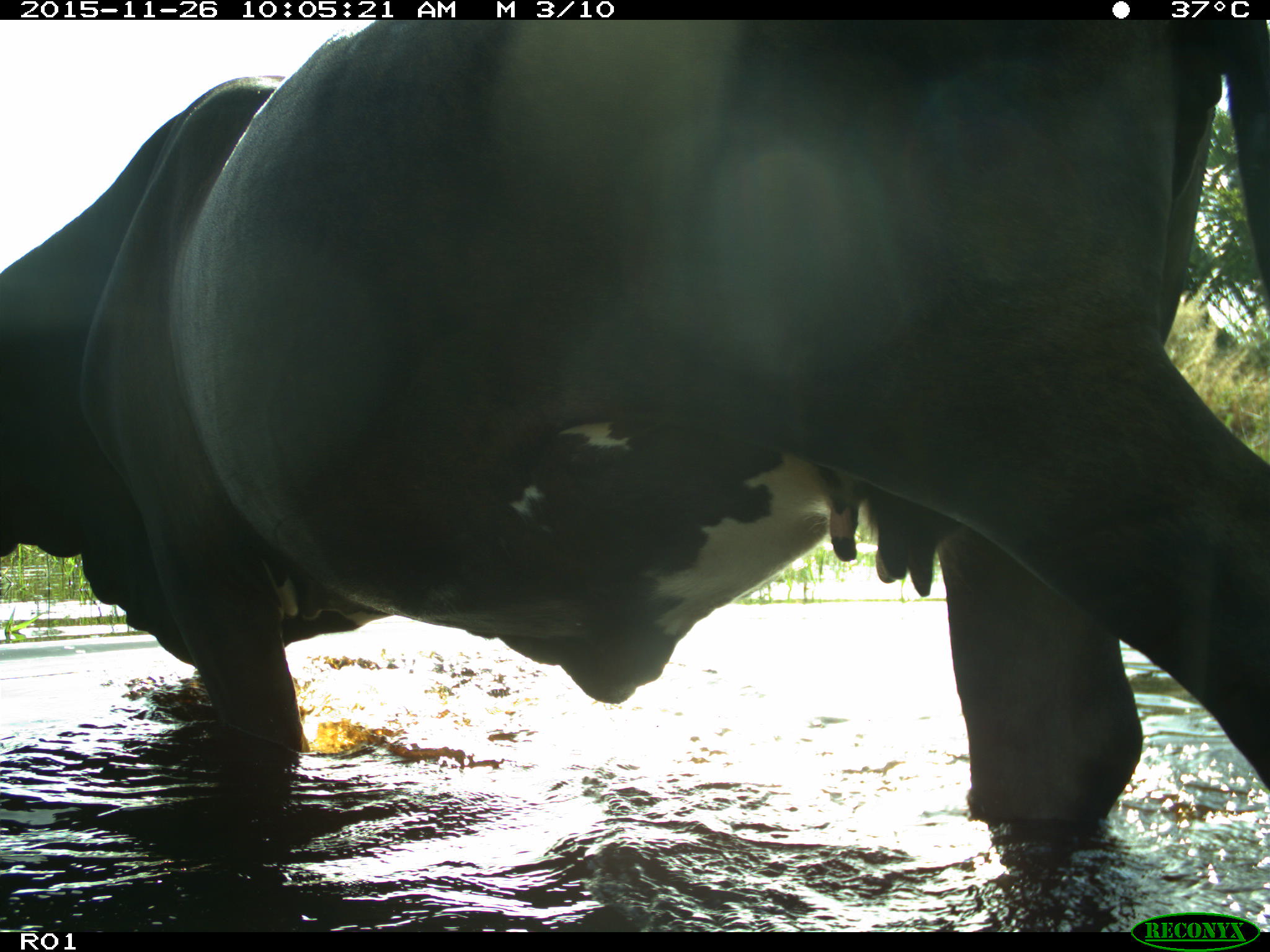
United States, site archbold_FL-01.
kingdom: Animalia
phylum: Chordata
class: Mammalia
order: Artiodactyla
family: Bovidae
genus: Bos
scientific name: Bos taurus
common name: domestic cow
Bos taurus (domestic cow).